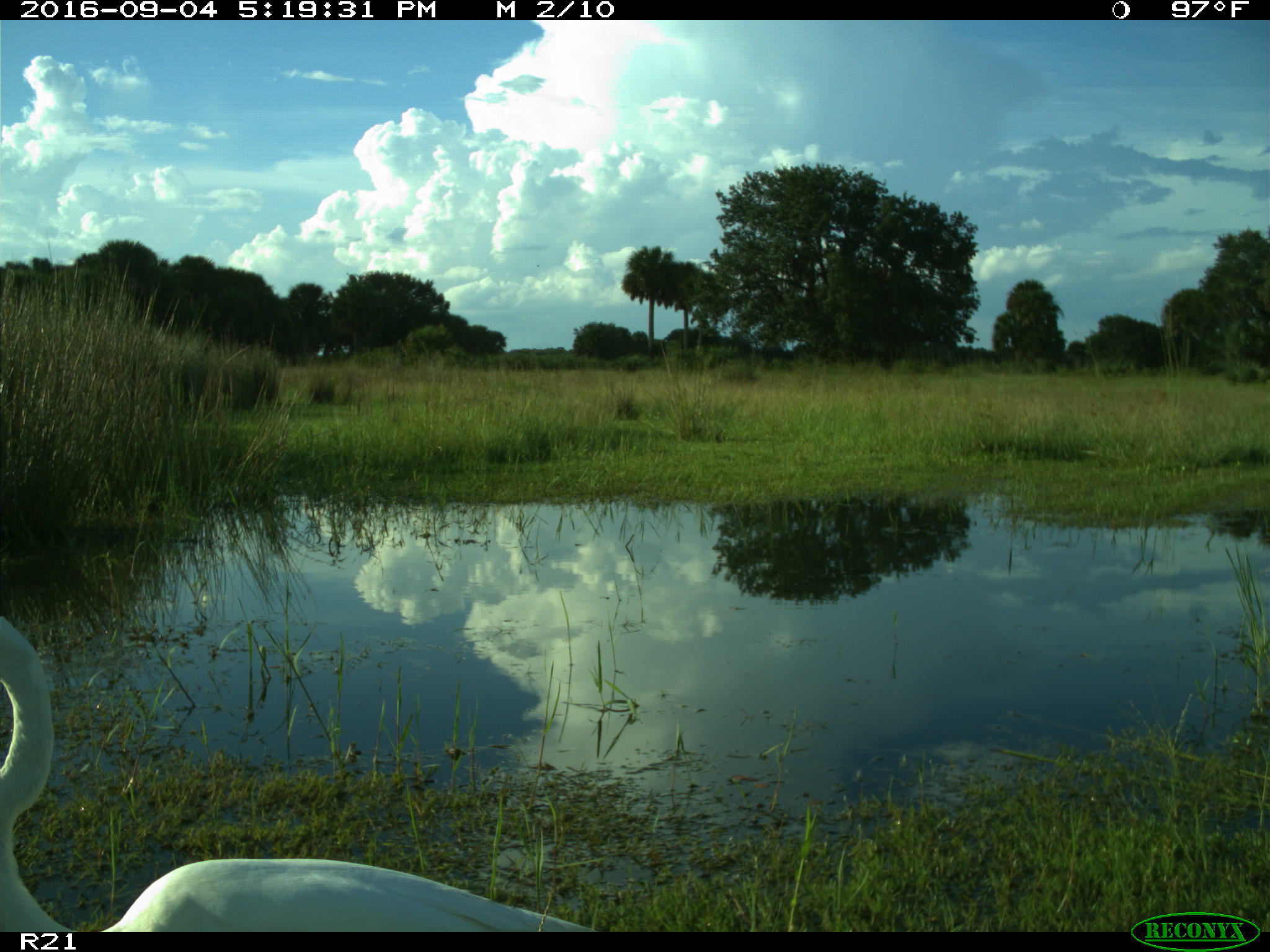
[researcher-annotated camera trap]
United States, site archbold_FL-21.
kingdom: Animalia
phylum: Chordata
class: Aves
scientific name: Aves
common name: birds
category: unidentified bird